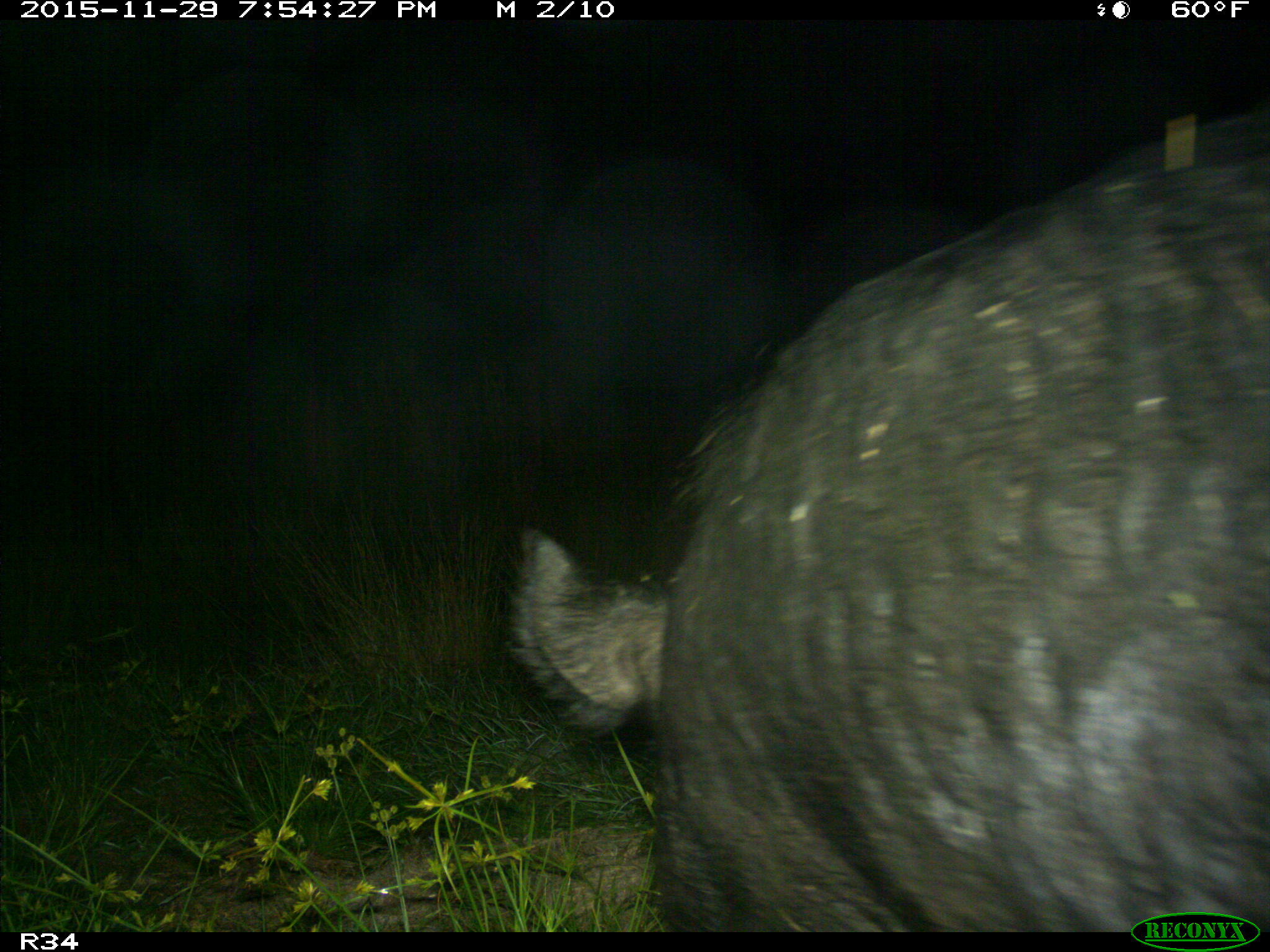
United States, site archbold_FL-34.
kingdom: Animalia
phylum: Chordata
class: Mammalia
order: Artiodactyla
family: Suidae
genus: Sus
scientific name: Sus scrofa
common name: wild boar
Sus scrofa (wild boar).